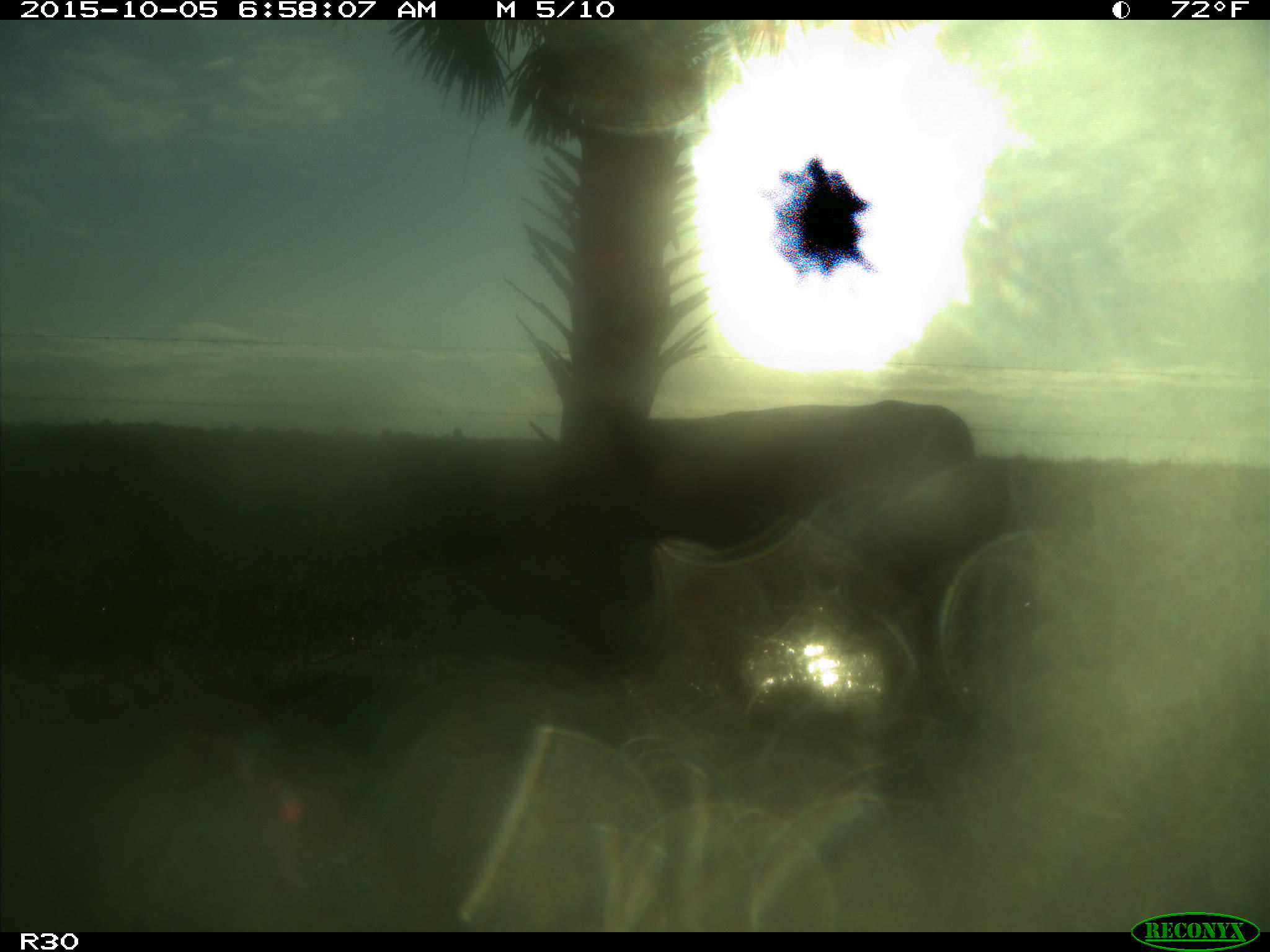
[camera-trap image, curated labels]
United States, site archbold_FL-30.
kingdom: Animalia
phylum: Chordata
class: Mammalia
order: Artiodactyla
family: Bovidae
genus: Bos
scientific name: Bos taurus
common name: domestic cow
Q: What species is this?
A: Bos taurus (domestic cow).